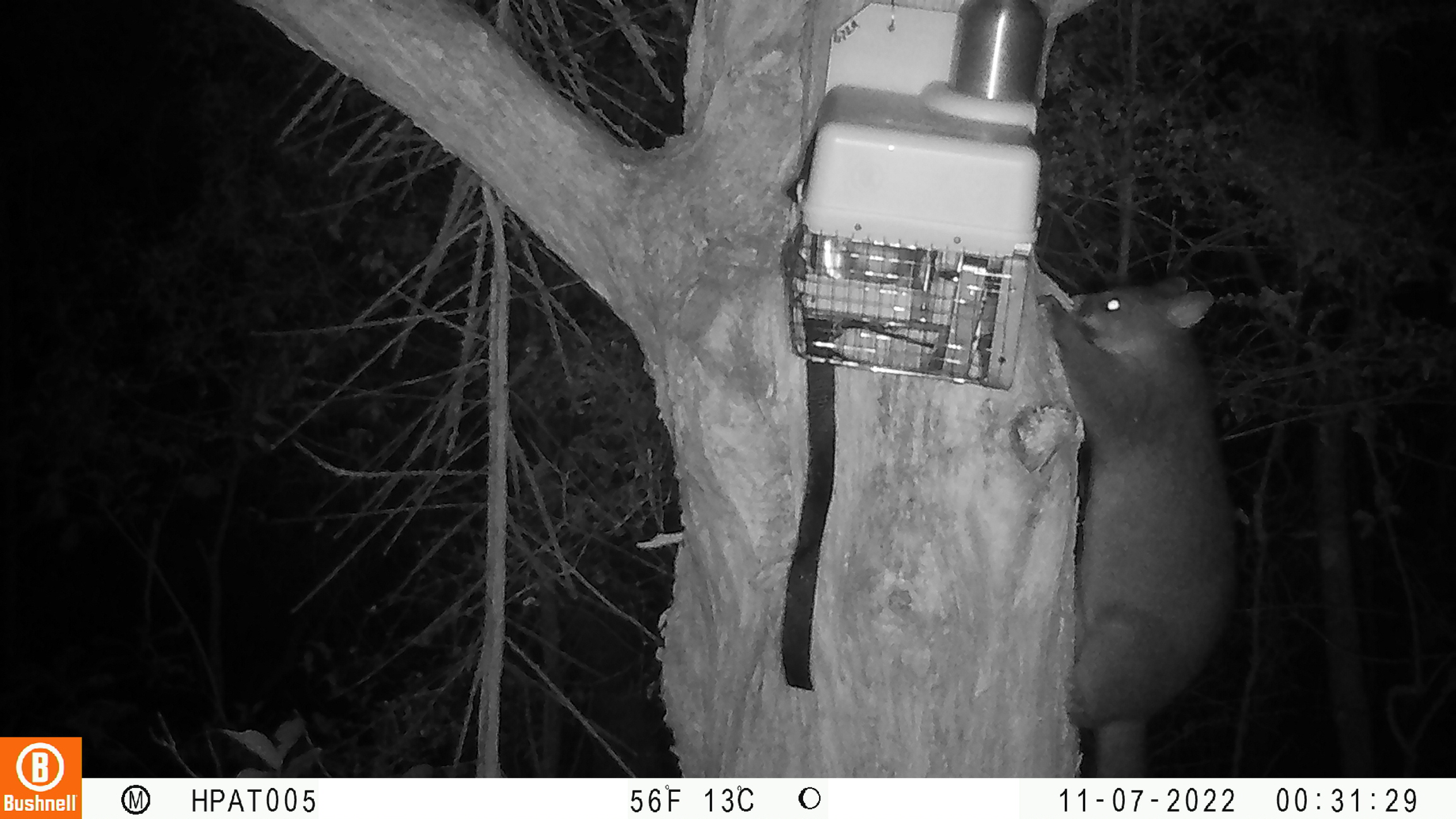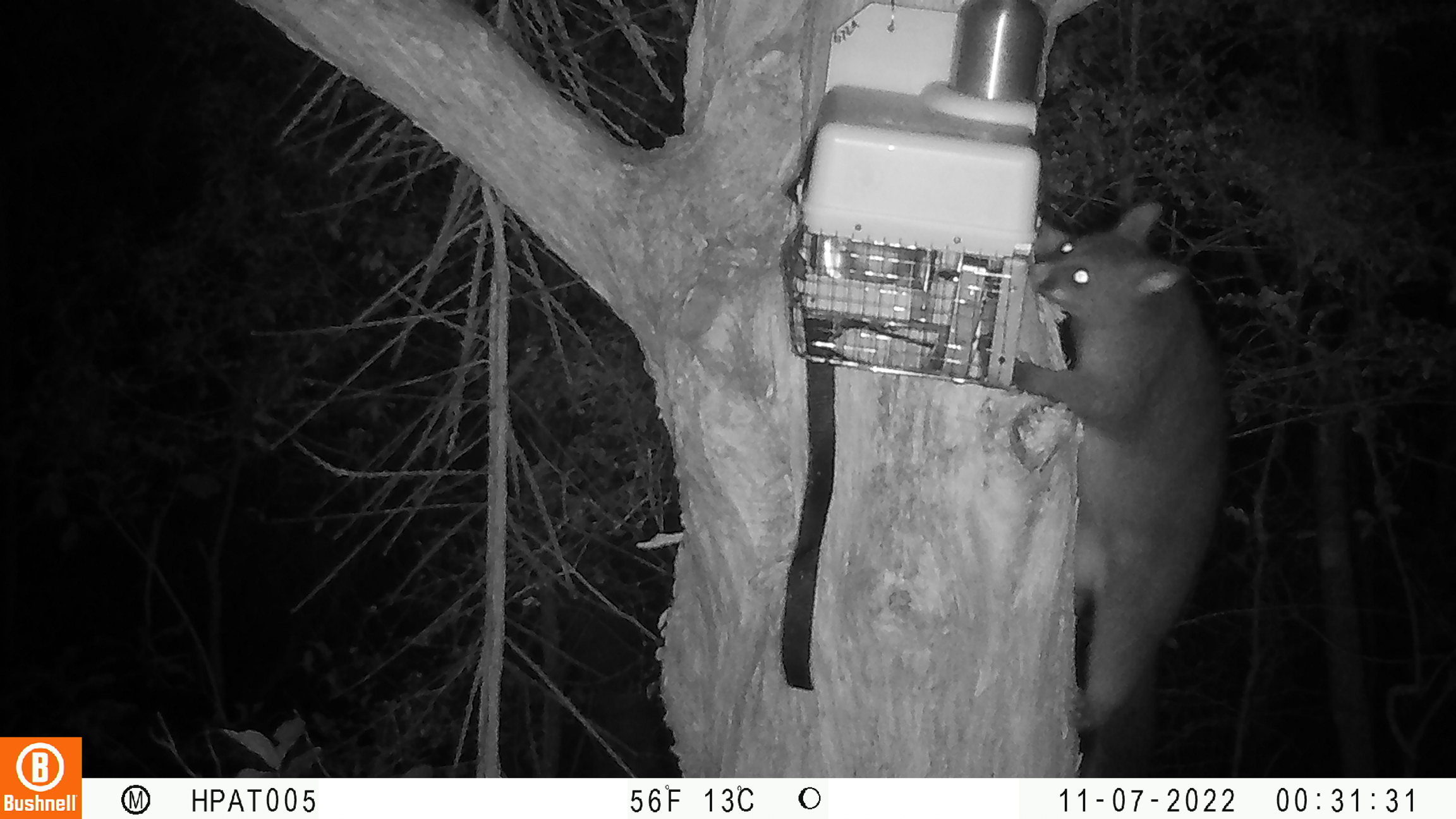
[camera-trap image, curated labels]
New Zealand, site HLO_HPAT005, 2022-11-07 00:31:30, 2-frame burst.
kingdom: Animalia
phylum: Chordata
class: Mammalia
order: Diprotodontia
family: Phalangeridae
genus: Trichosurus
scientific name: Trichosurus vulpecula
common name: common brushtail possum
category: possum